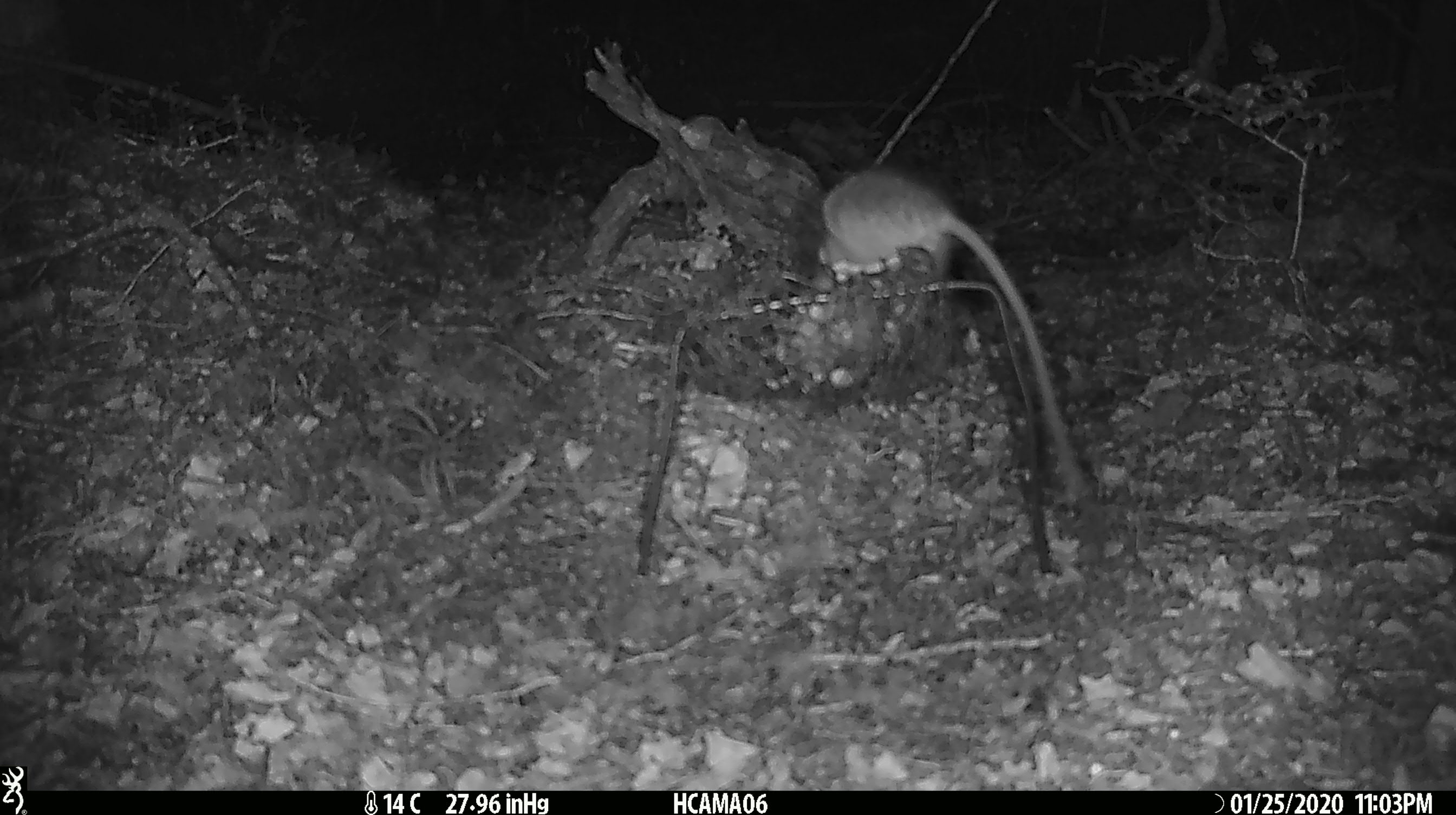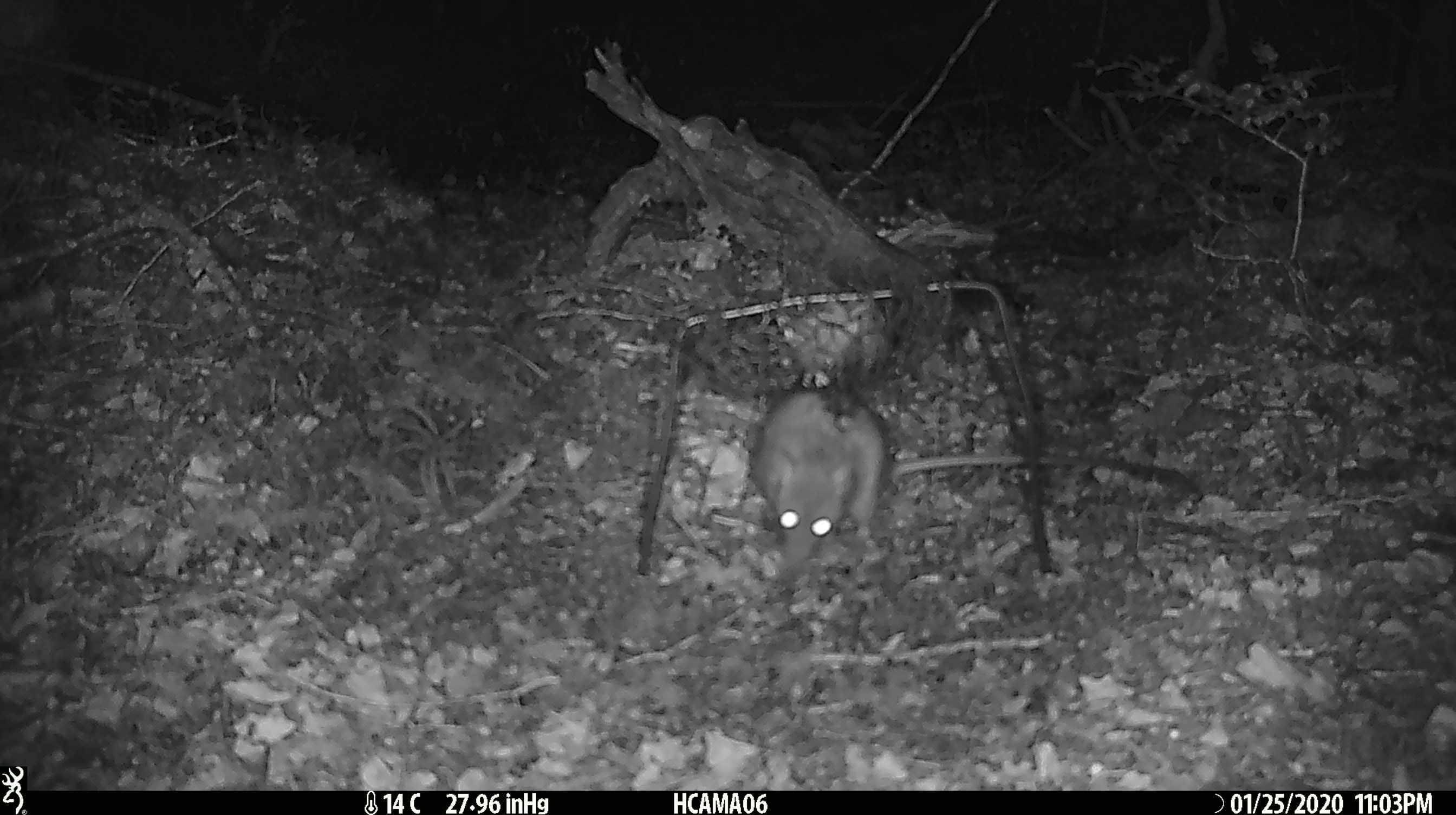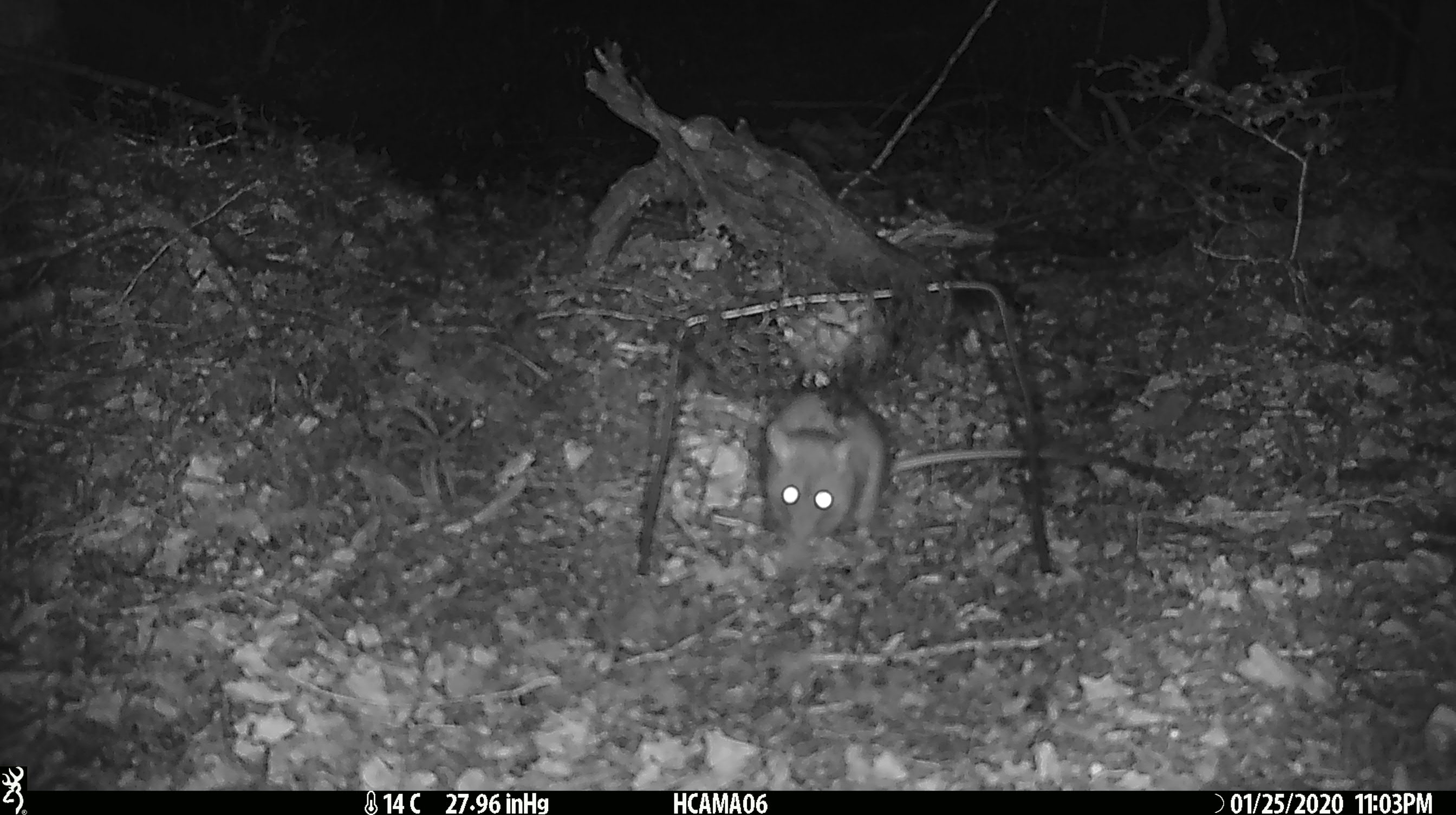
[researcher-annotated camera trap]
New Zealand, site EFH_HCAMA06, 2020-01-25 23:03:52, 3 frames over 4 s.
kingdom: Animalia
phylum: Chordata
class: Mammalia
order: Rodentia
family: Muridae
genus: Rattus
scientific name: Rattus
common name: rat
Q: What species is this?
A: Rat (Rattus).